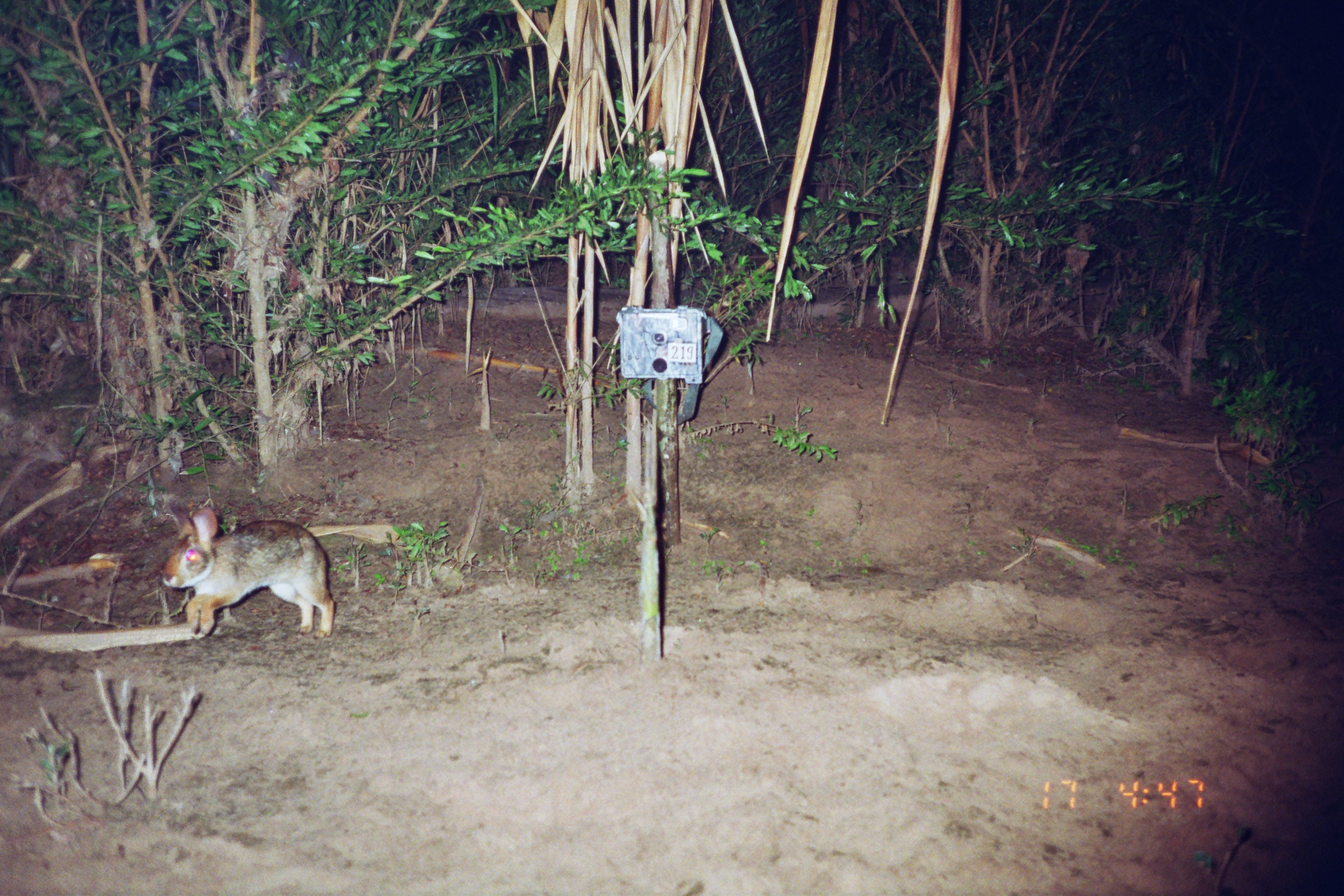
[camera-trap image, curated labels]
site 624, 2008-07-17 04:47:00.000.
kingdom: Animalia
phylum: Chordata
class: Mammalia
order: Lagomorpha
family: Leporidae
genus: Sylvilagus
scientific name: Sylvilagus brasiliensis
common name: tapeti